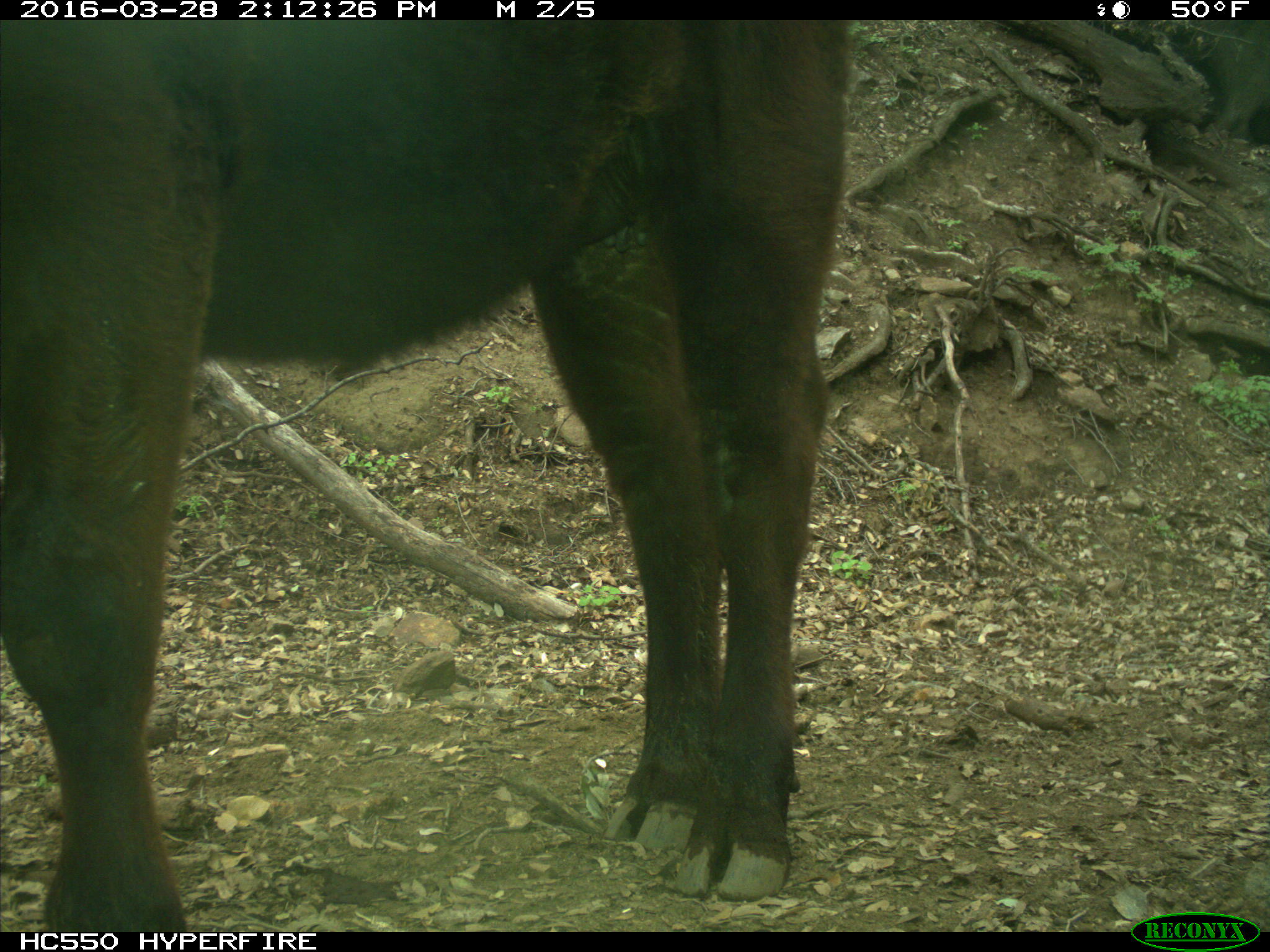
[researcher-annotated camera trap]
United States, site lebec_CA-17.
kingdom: Animalia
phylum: Chordata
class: Mammalia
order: Artiodactyla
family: Bovidae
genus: Bos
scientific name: Bos taurus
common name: domestic cow